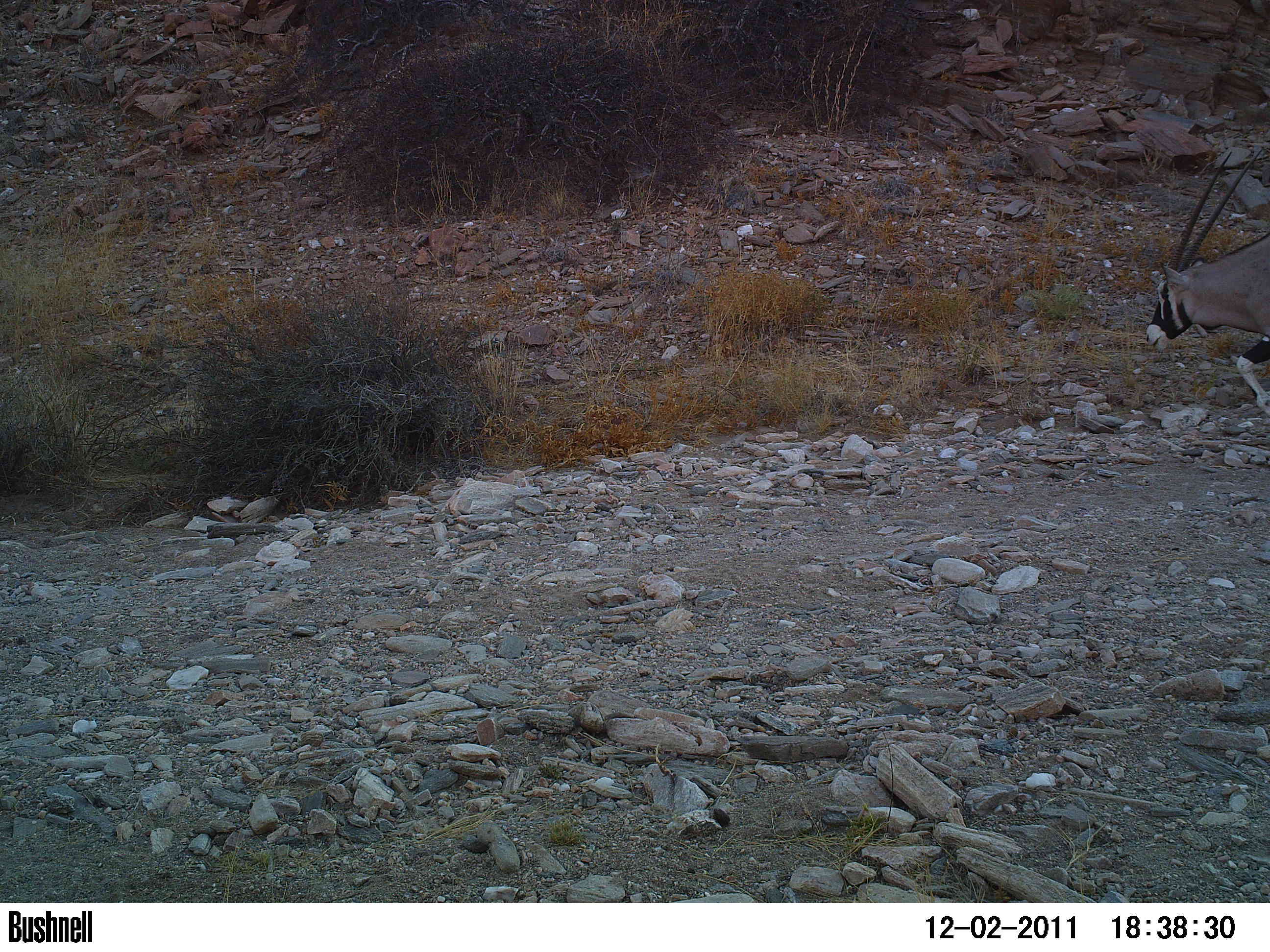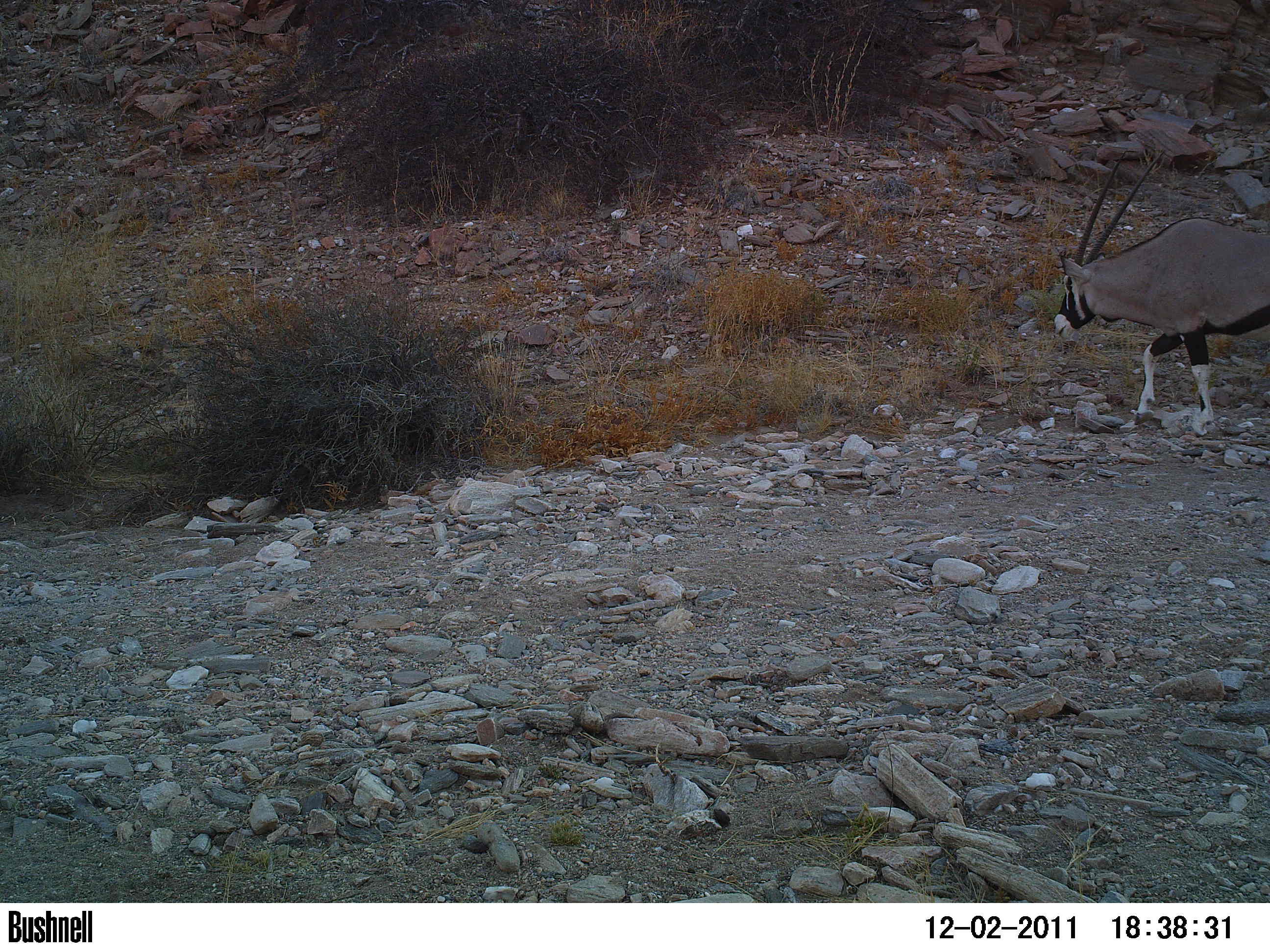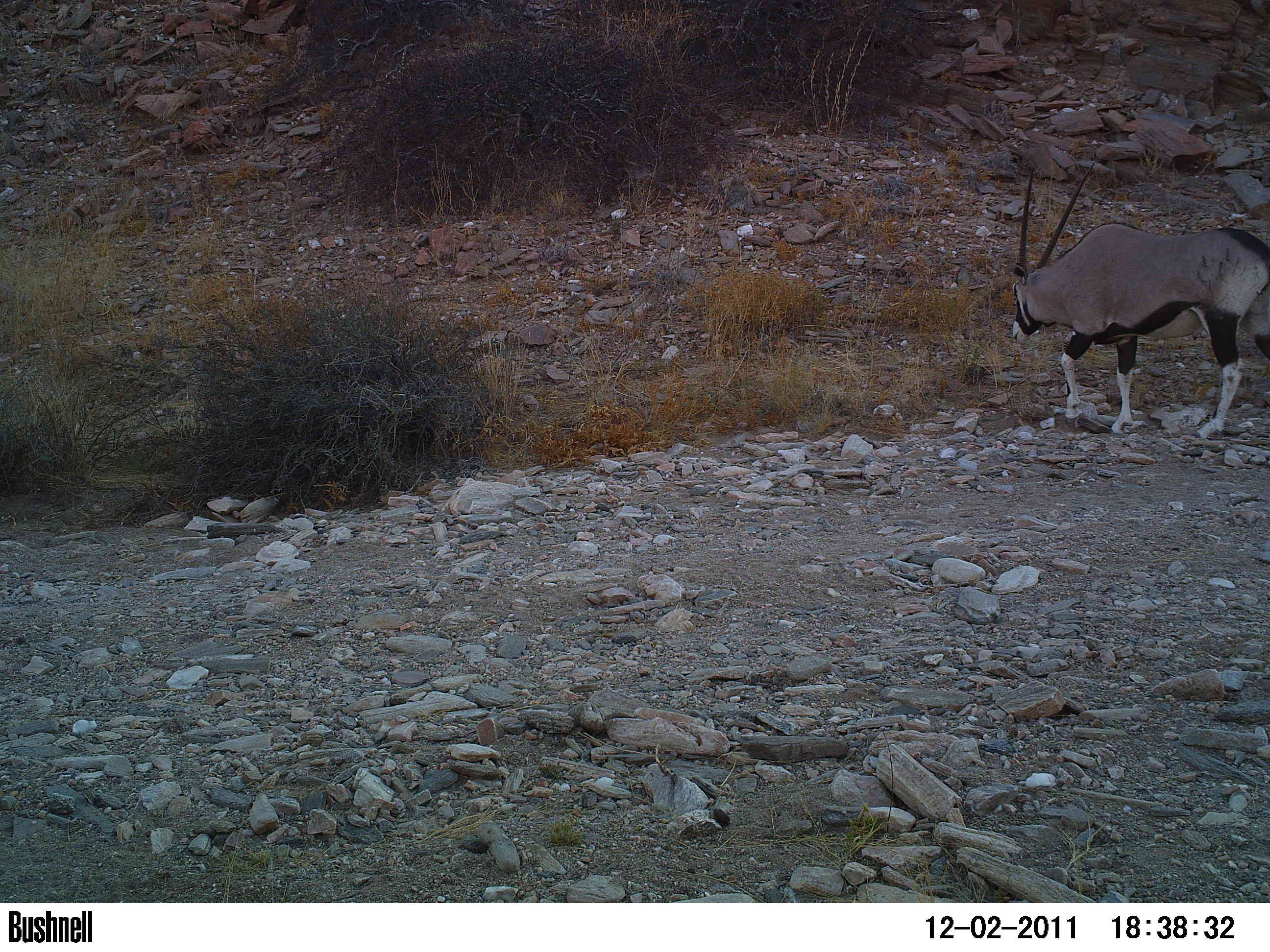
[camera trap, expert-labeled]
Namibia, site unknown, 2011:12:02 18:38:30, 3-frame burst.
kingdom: Animalia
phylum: Chordata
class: Mammalia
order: Artiodactyla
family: Bovidae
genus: Oryx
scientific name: Oryx gazella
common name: gemsbok